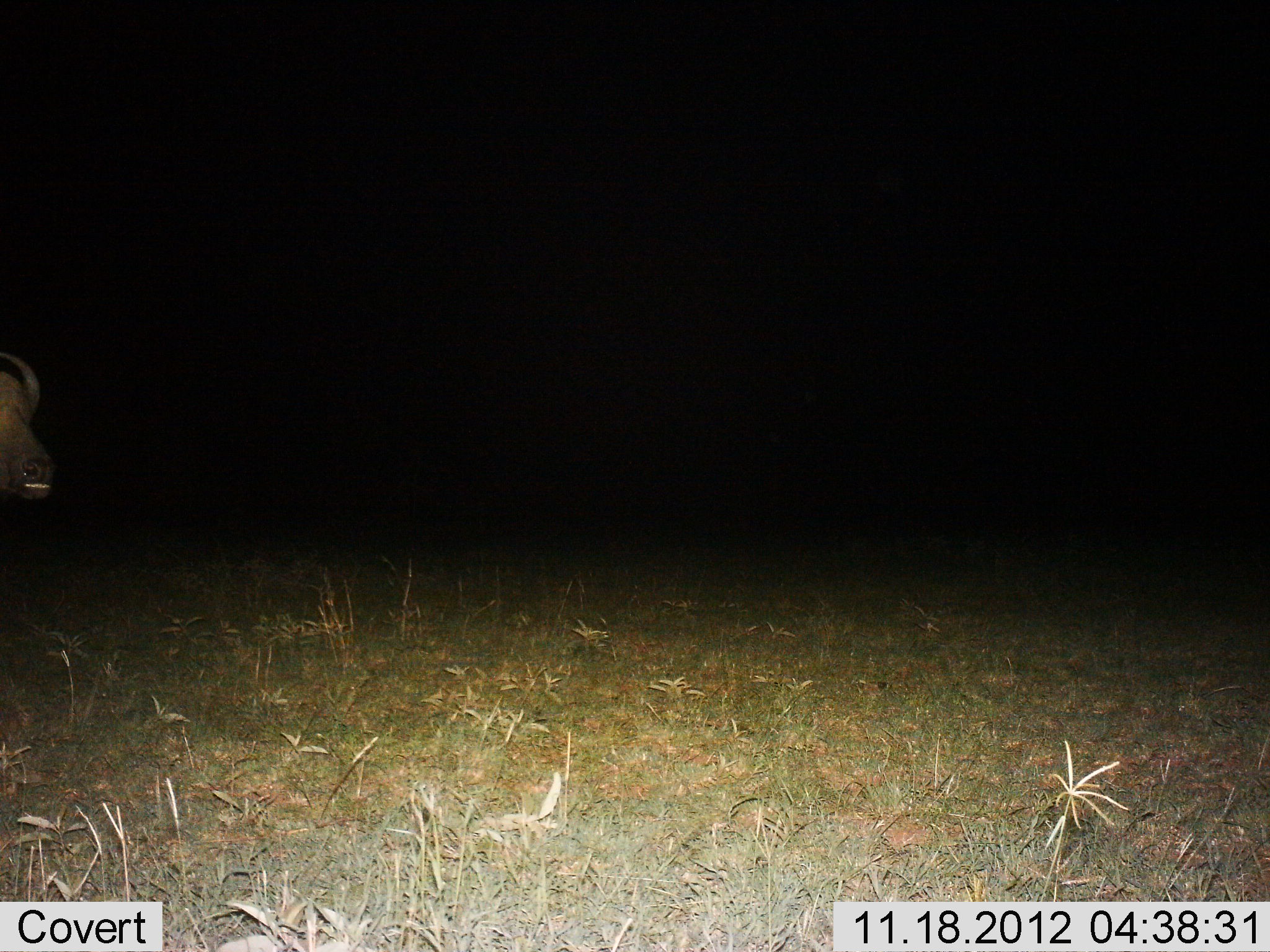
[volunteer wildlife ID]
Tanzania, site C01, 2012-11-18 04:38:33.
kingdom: Animalia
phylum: Chordata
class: Mammalia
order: Artiodactyla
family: Bovidae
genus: Syncerus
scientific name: Syncerus caffer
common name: cape buffalo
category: buffalo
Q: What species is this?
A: Buffalo (cape buffalo) (Syncerus caffer).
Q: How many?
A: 1.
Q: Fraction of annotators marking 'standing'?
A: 80%.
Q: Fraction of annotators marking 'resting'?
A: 0%.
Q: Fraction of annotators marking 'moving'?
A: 20%.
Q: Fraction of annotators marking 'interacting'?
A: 0%.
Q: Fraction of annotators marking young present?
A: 0%.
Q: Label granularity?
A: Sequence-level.